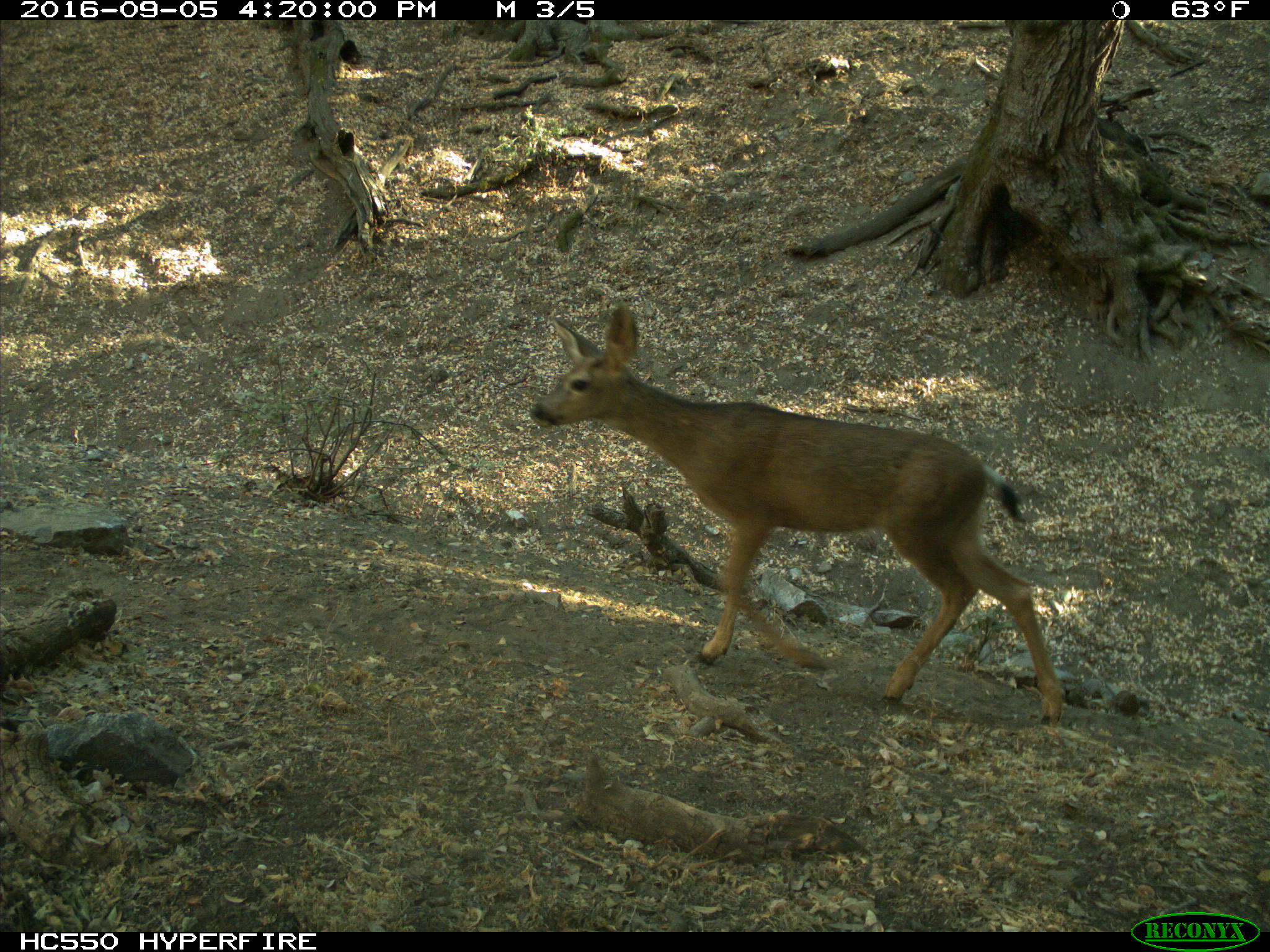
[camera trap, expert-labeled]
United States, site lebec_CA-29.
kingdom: Animalia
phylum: Chordata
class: Mammalia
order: Artiodactyla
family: Cervidae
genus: Odocoileus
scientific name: Odocoileus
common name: deer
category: unidentified deer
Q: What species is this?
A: Unidentified deer (deer) (Odocoileus).